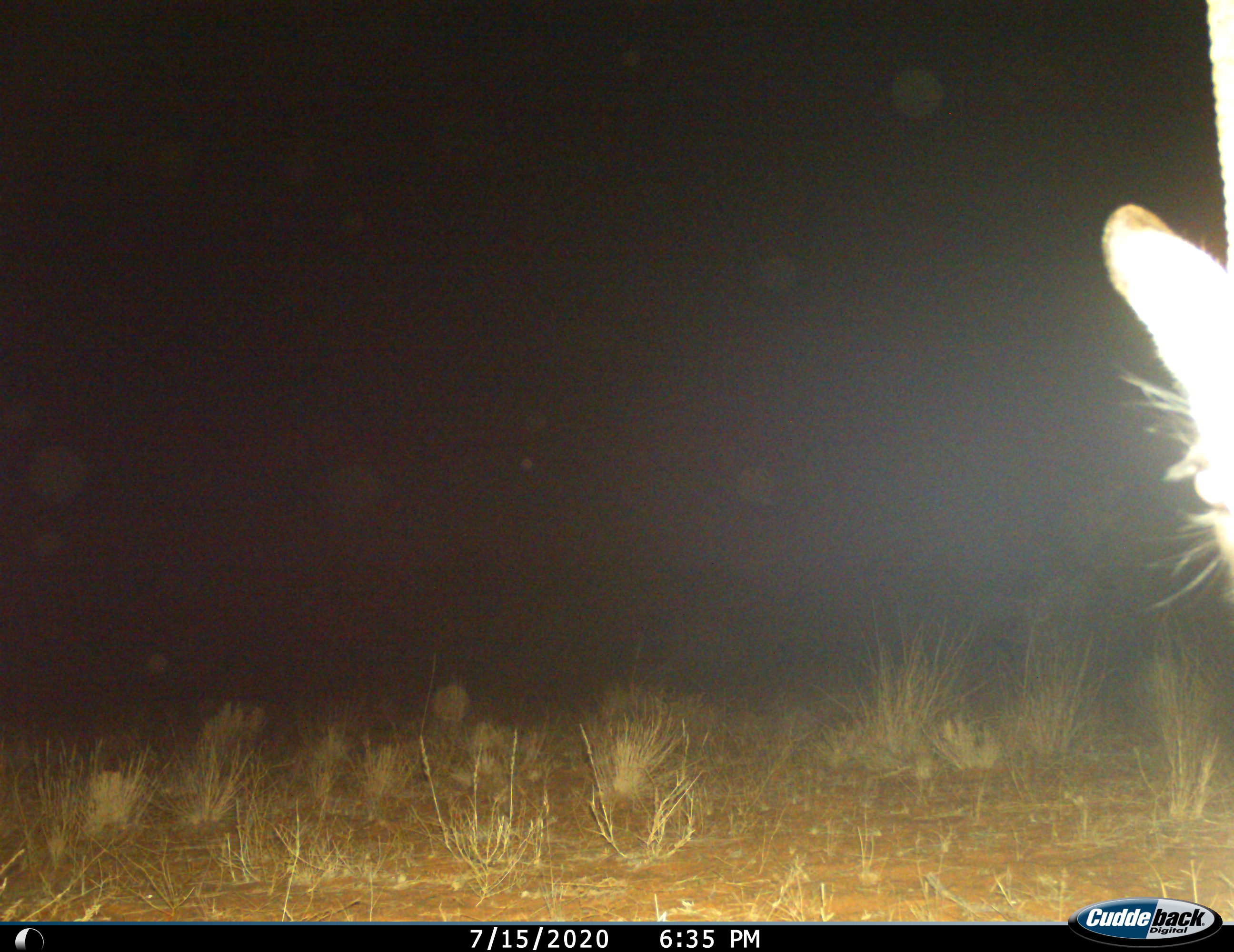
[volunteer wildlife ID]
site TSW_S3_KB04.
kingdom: Animalia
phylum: Chordata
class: Mammalia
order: Artiodactyla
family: Bovidae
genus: Oryx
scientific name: Oryx gazella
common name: gemsbok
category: oryx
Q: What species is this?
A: Oryx (gemsbok) (Oryx gazella).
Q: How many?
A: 1.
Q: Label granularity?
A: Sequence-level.